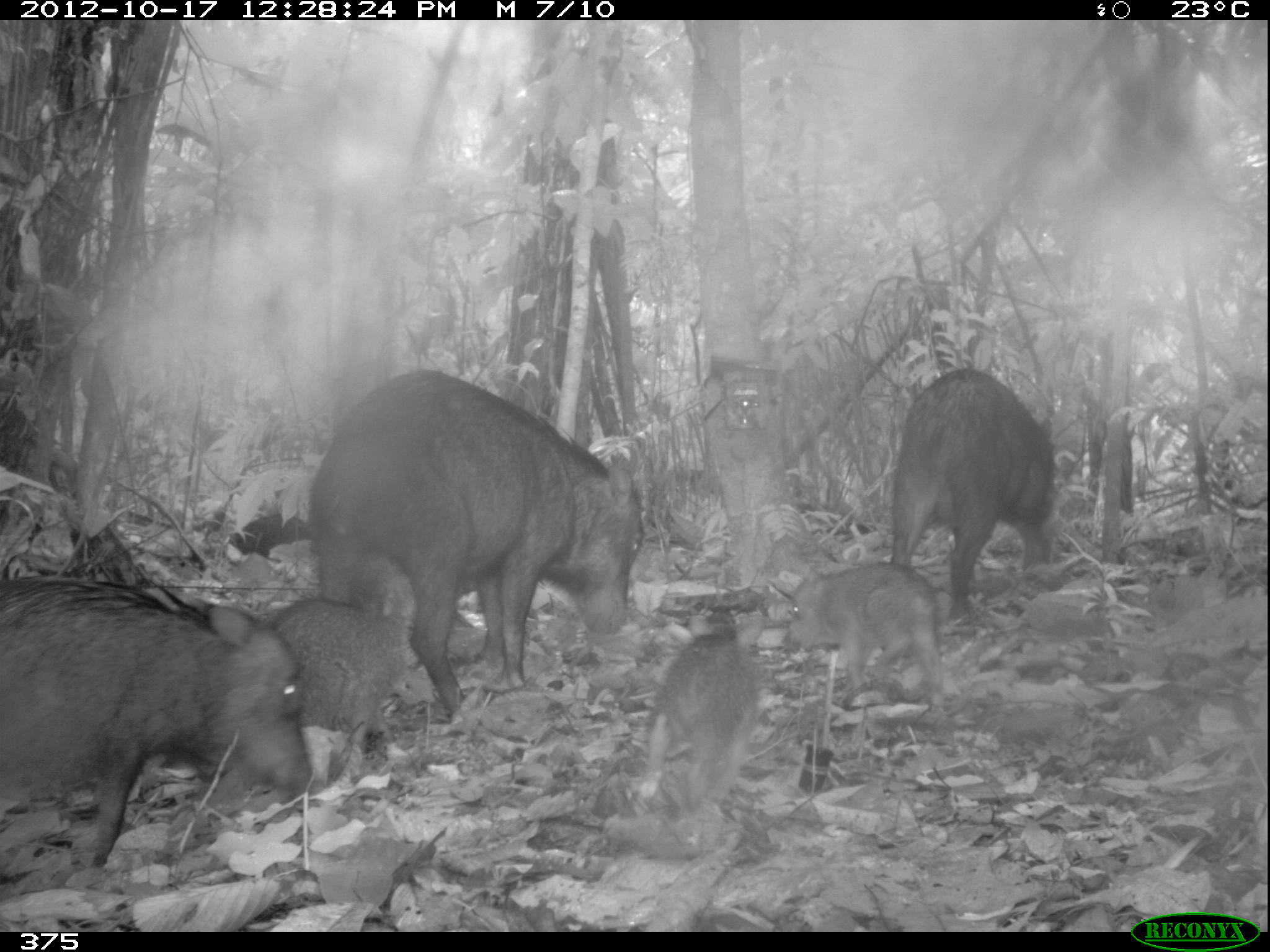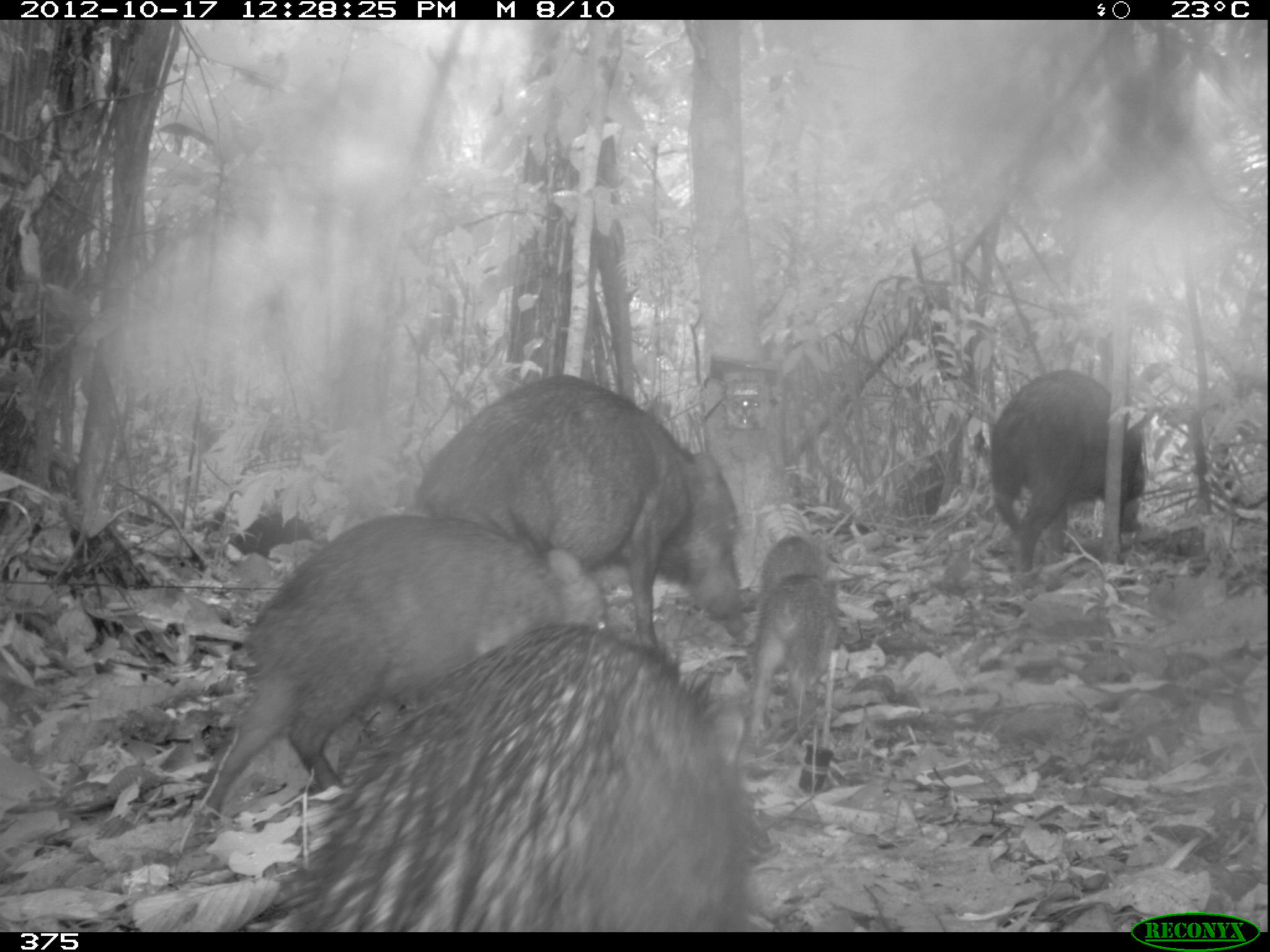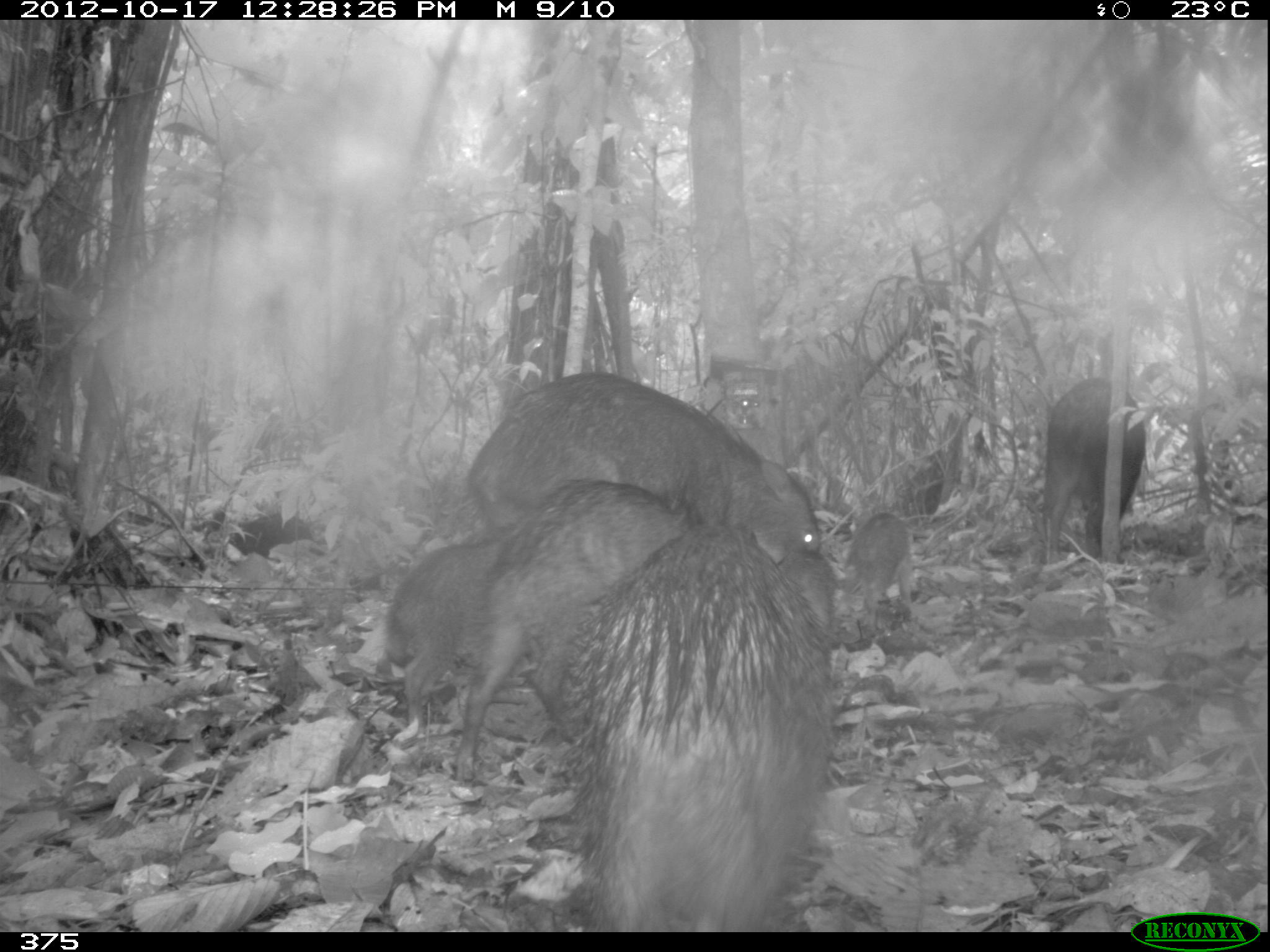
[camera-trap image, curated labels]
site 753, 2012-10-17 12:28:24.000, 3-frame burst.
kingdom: Animalia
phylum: Chordata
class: Mammalia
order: Artiodactyla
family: Tayassuidae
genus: Tayassu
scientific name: Tayassu pecari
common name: white-lipped peccary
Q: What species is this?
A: Tayassu pecari (white-lipped peccary).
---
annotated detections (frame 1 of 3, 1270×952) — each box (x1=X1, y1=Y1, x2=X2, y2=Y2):
tayassu pecari: (x1=306, y1=369, x2=647, y2=717); (x1=2, y1=578, x2=312, y2=868); (x1=889, y1=367, x2=1057, y2=622); (x1=271, y1=550, x2=417, y2=745); (x1=787, y1=558, x2=948, y2=692); (x1=640, y1=630, x2=760, y2=808)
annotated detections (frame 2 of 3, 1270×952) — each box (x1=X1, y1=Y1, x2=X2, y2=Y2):
tayassu pecari: (x1=287, y1=619, x2=760, y2=932); (x1=189, y1=512, x2=608, y2=834); (x1=416, y1=371, x2=745, y2=642); (x1=985, y1=369, x2=1146, y2=573); (x1=753, y1=574, x2=837, y2=728); (x1=763, y1=534, x2=828, y2=581)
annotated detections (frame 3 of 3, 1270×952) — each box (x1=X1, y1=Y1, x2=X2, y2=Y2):
tayassu pecari: (x1=455, y1=478, x2=697, y2=782); (x1=463, y1=369, x2=821, y2=565); (x1=383, y1=527, x2=509, y2=727); (x1=1040, y1=374, x2=1148, y2=564); (x1=851, y1=510, x2=917, y2=625); (x1=779, y1=546, x2=837, y2=634)